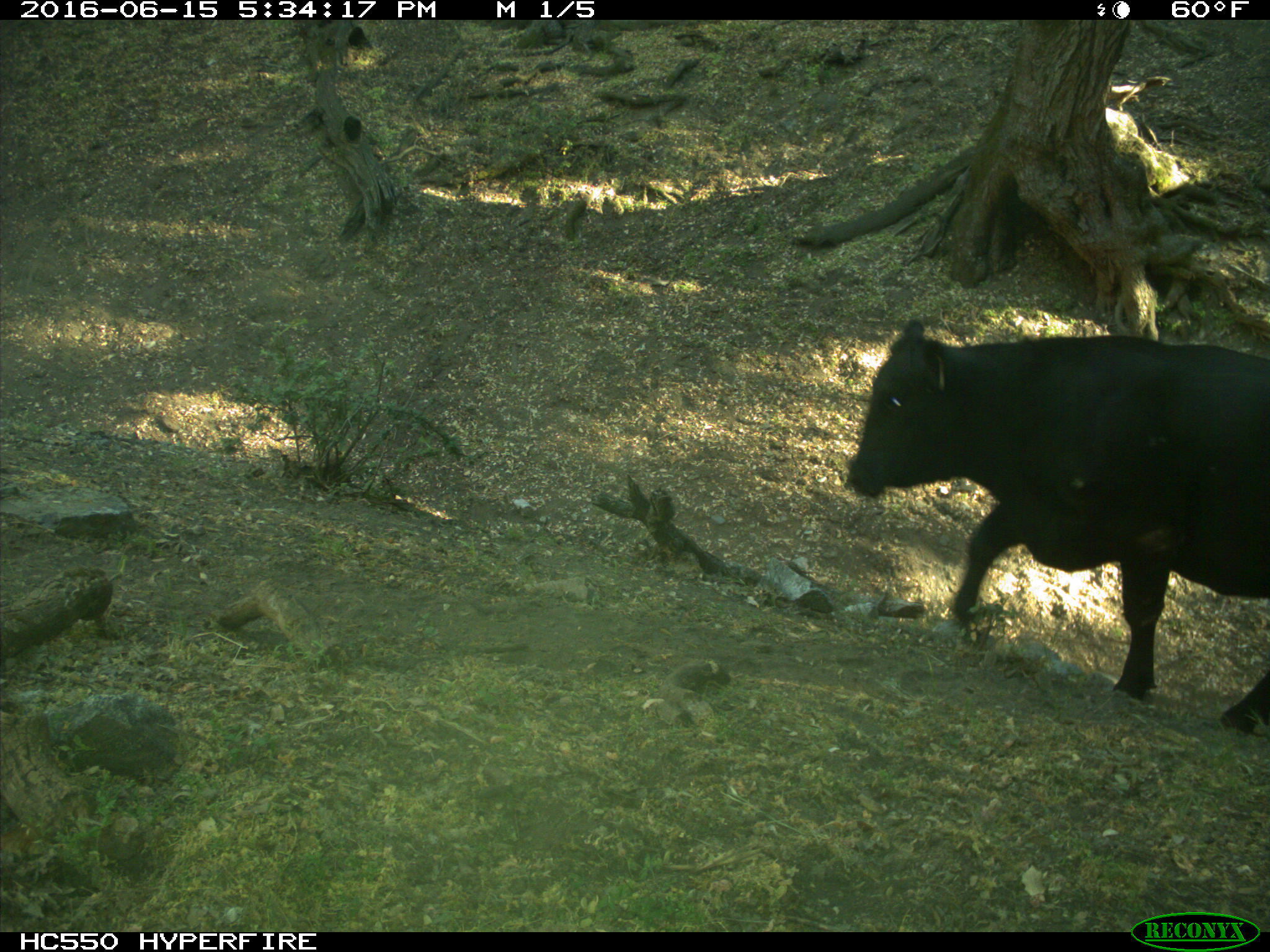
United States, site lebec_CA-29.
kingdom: Animalia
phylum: Chordata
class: Mammalia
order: Artiodactyla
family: Bovidae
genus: Bos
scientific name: Bos taurus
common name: domestic cow